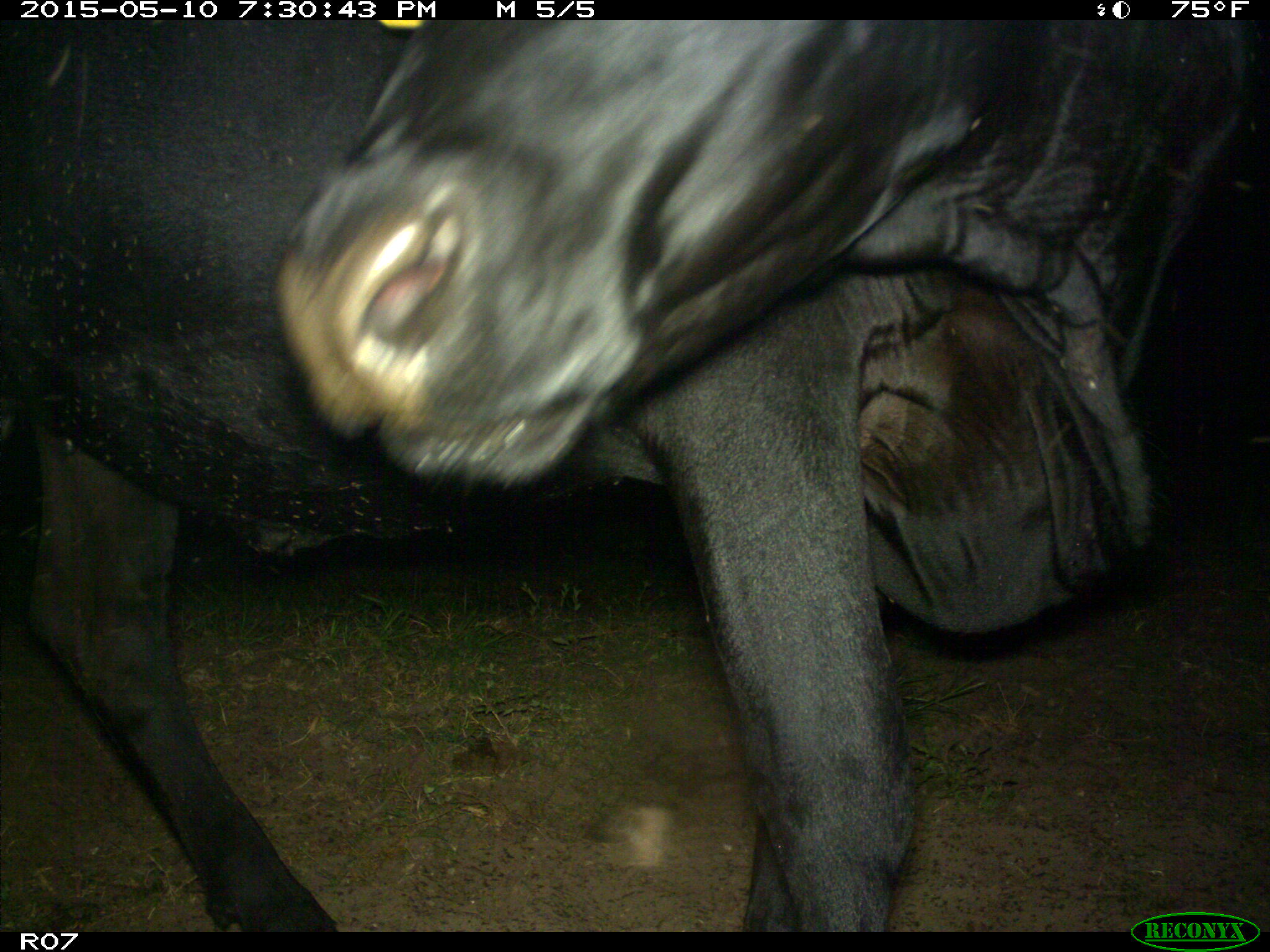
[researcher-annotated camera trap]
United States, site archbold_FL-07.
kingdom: Animalia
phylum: Chordata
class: Mammalia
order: Artiodactyla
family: Bovidae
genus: Bos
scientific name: Bos taurus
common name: domestic cow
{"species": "Bos taurus (domestic cow)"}